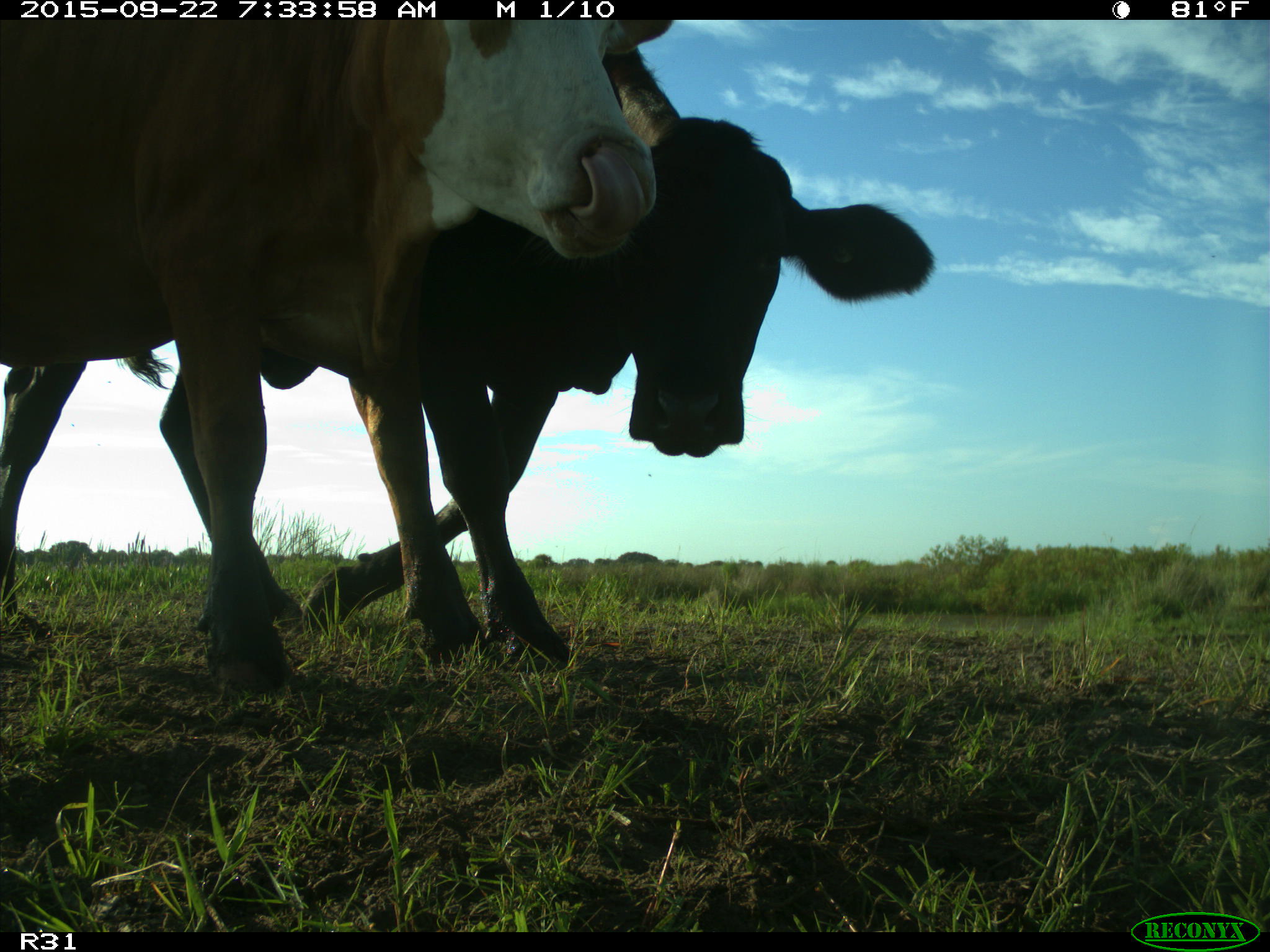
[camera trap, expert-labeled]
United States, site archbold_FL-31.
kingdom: Animalia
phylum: Chordata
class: Mammalia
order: Artiodactyla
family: Bovidae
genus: Bos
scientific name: Bos taurus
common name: domestic cow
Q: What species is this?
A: Bos taurus (domestic cow).